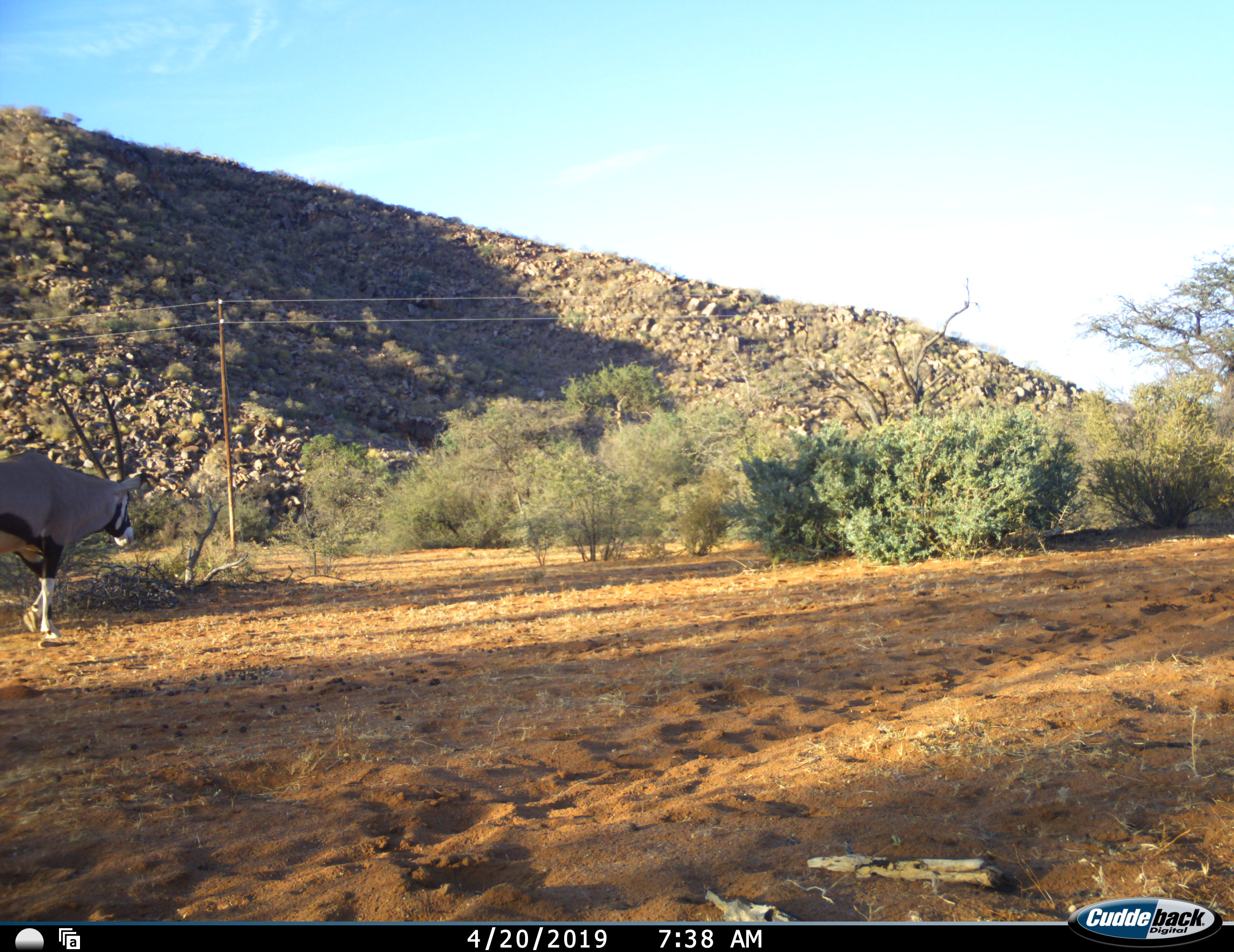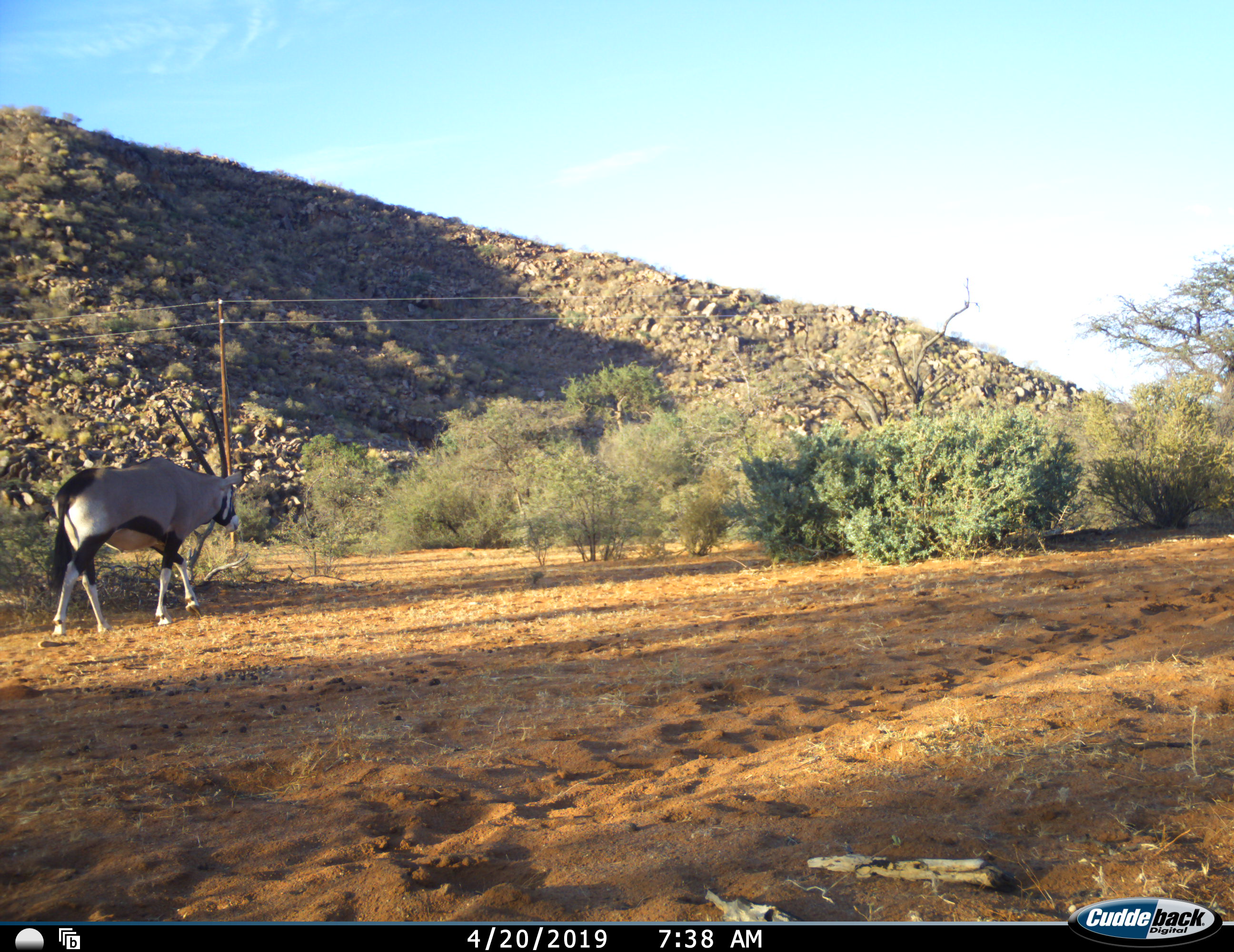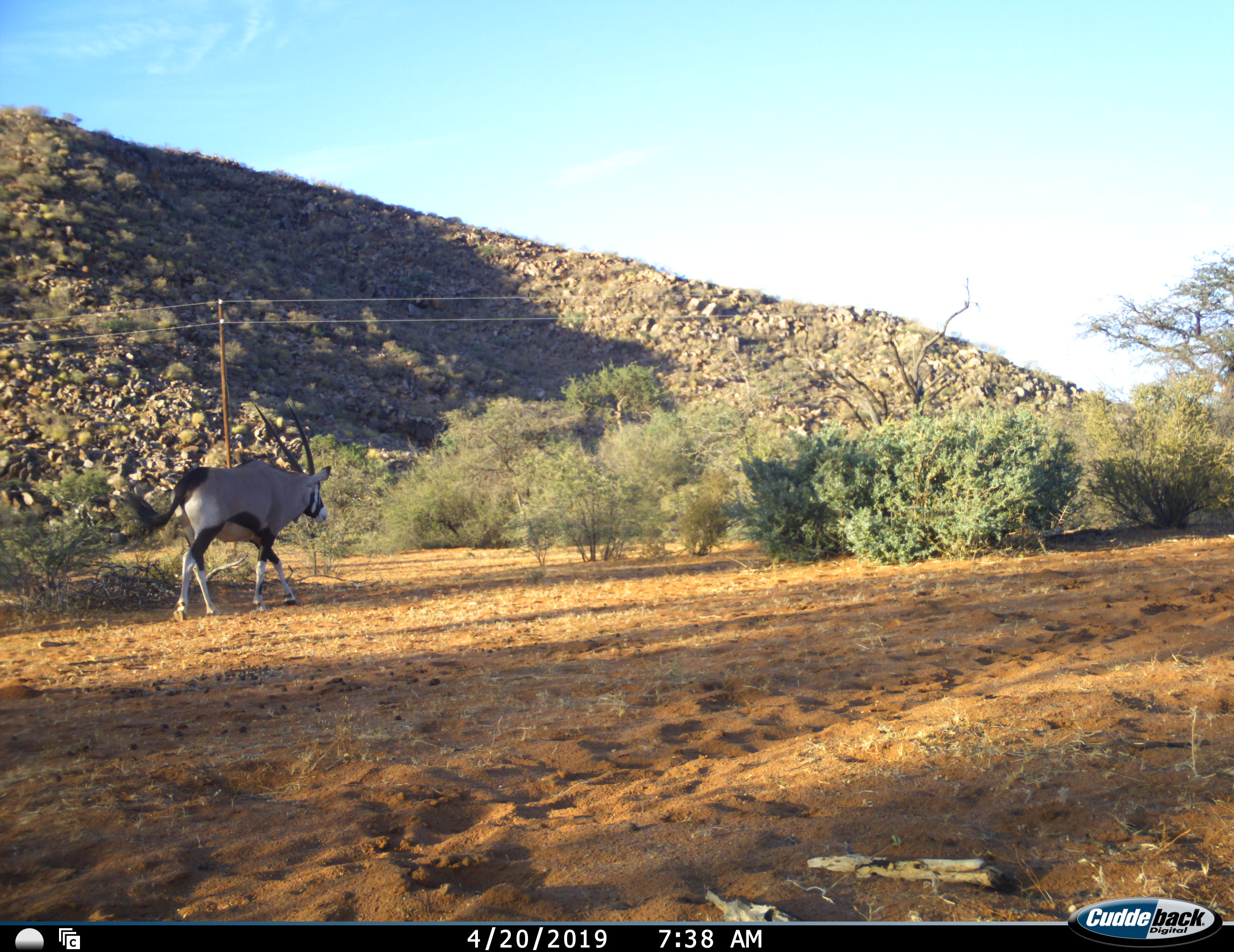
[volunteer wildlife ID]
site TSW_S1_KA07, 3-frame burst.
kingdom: Animalia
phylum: Chordata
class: Mammalia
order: Artiodactyla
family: Bovidae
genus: Oryx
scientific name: Oryx gazella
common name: gemsbok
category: oryx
Oryx (gemsbok) (Oryx gazella), count 1. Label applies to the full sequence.